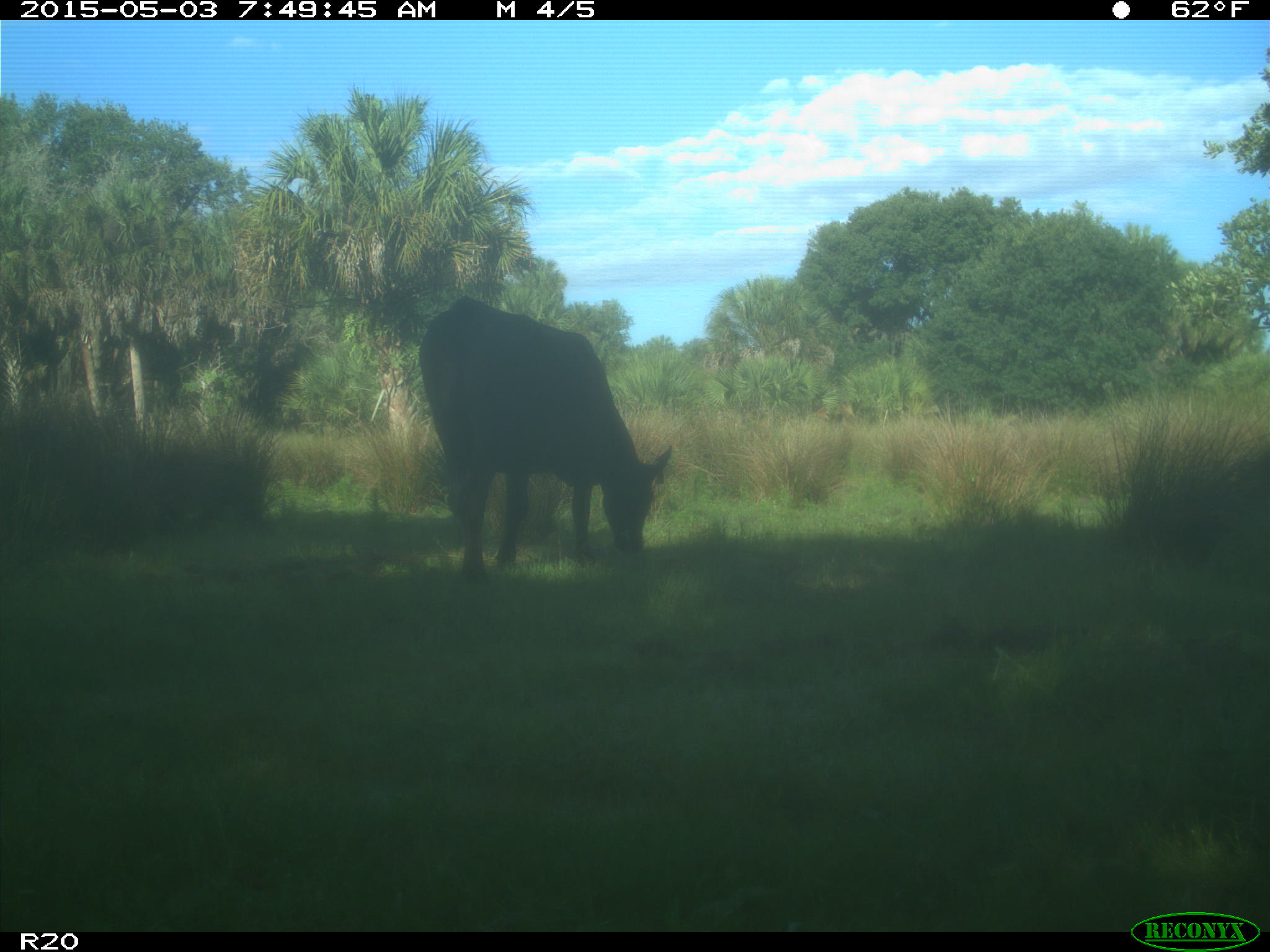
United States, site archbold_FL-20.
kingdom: Animalia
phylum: Chordata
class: Mammalia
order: Artiodactyla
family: Bovidae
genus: Bos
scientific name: Bos taurus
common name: domestic cow